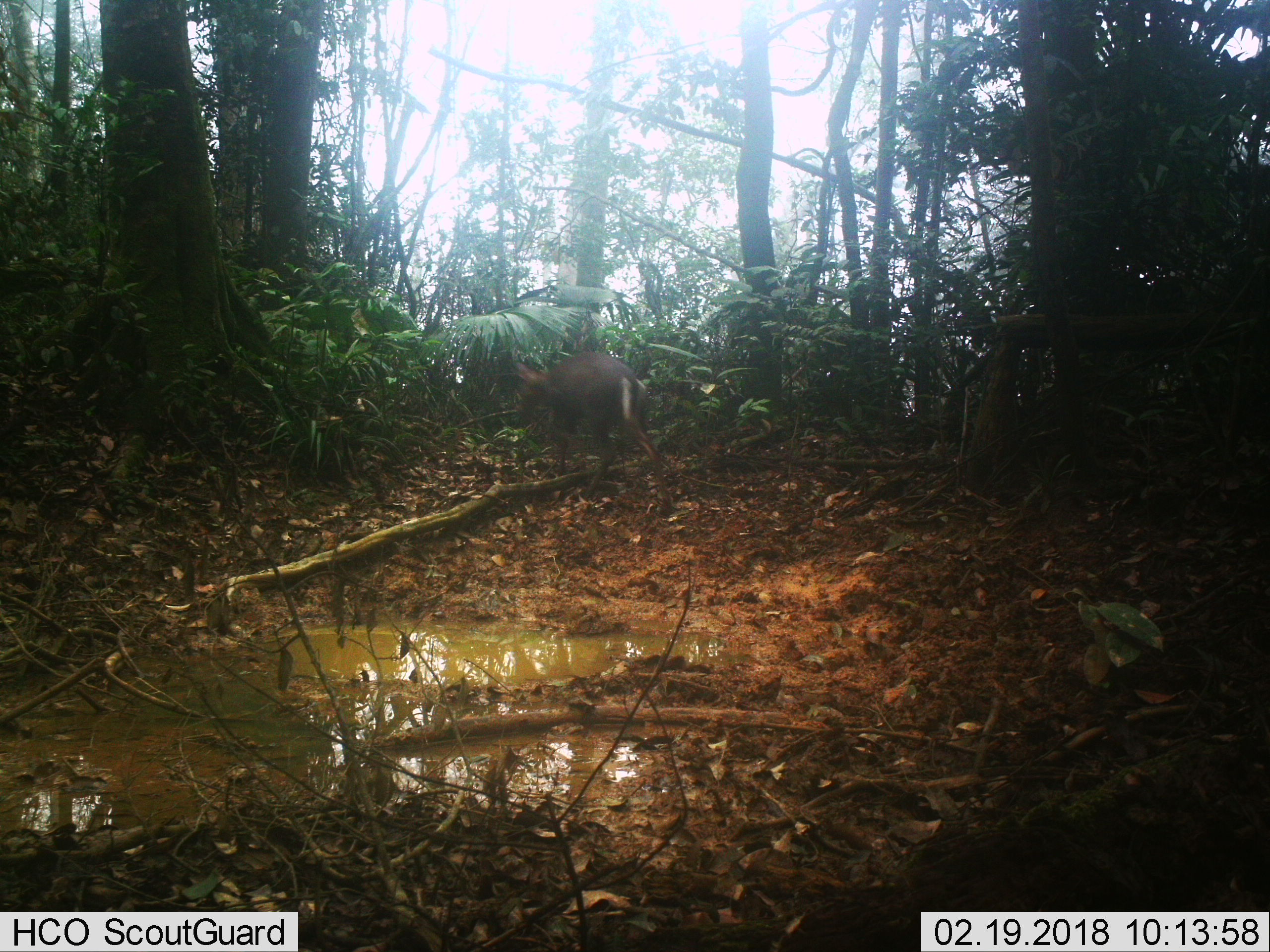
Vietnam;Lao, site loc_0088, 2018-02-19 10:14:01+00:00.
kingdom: Animalia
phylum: Chordata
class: Mammalia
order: Artiodactyla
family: Cervidae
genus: Muntiacus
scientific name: Muntiacus rooseveltorum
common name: roosevelt's muntjac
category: roosevelts muntjac group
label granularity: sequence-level